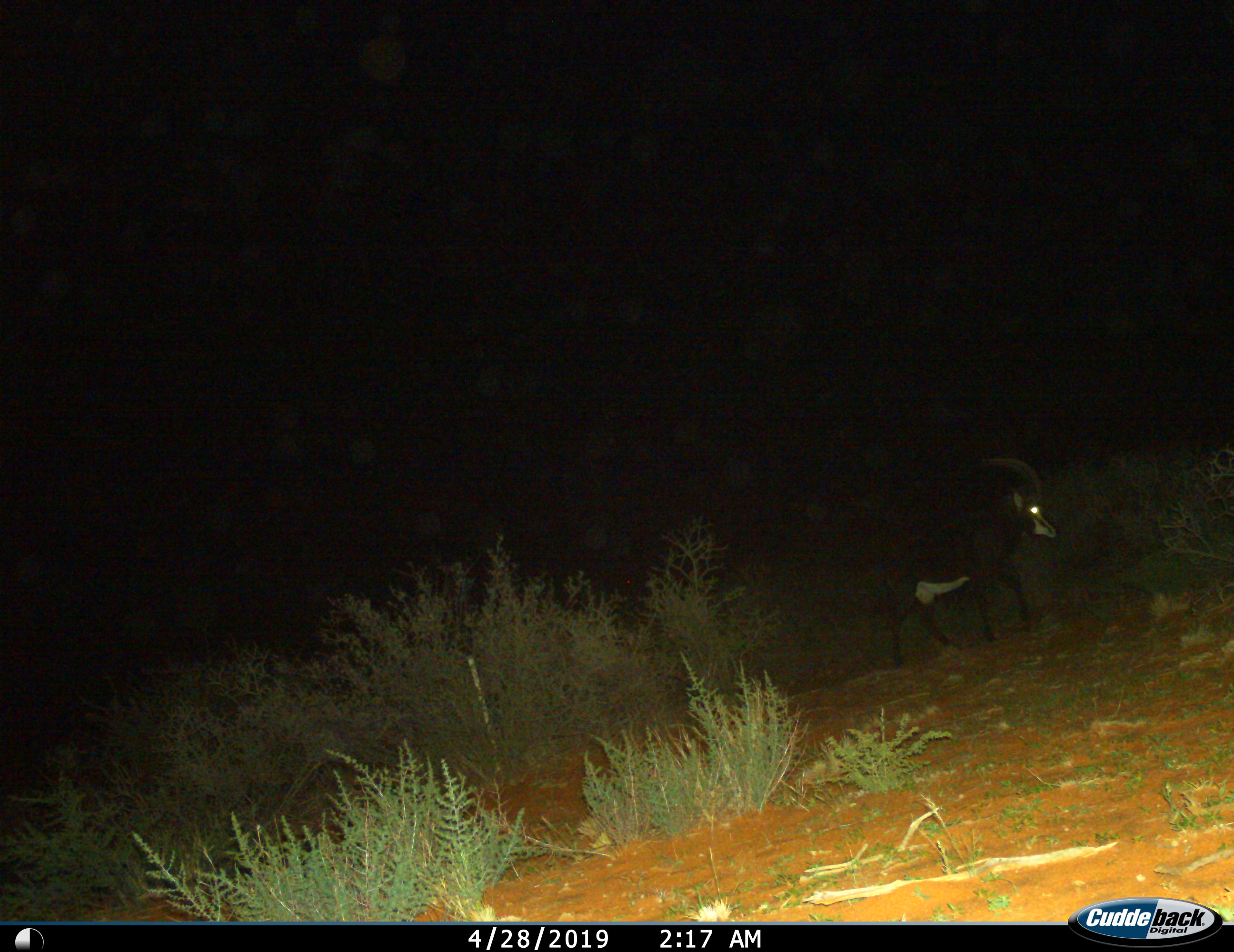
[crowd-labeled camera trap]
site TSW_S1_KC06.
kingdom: Animalia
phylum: Chordata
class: Mammalia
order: Artiodactyla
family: Bovidae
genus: Hippotragus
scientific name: Hippotragus niger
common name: sable antelope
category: sable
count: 1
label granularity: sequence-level